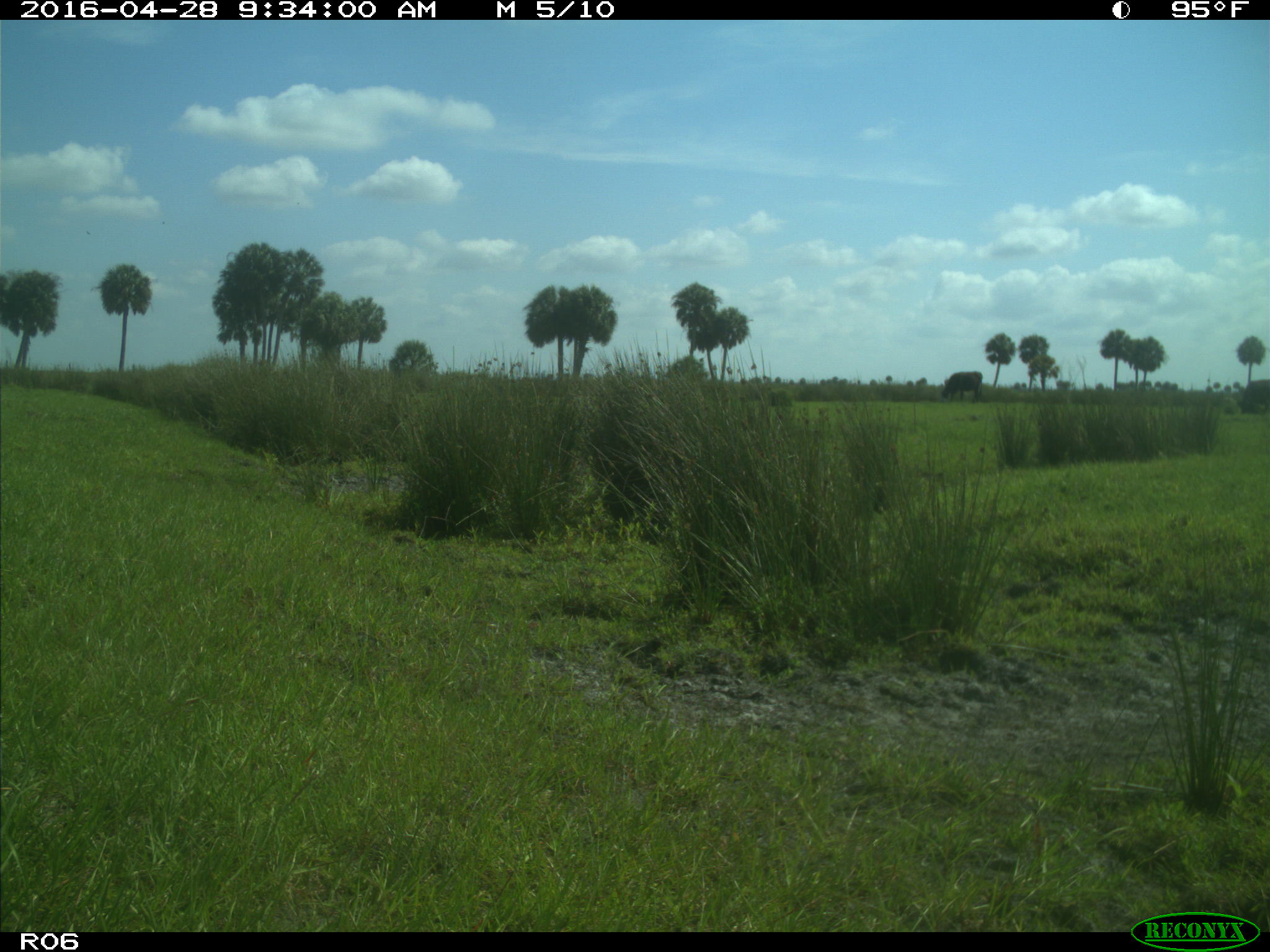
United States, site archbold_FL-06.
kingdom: Animalia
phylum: Chordata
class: Mammalia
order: Artiodactyla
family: Bovidae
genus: Bos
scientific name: Bos taurus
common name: domestic cow